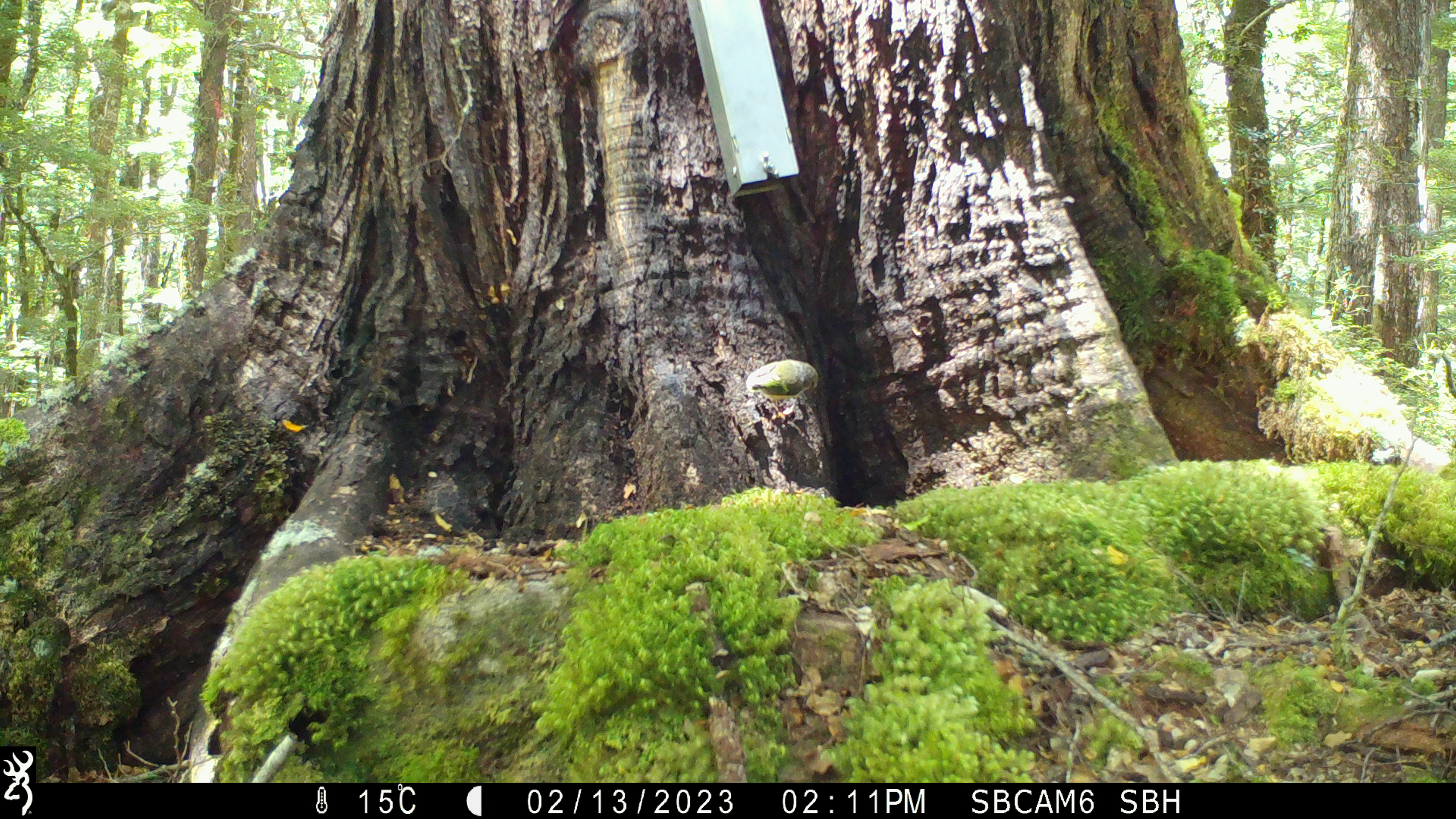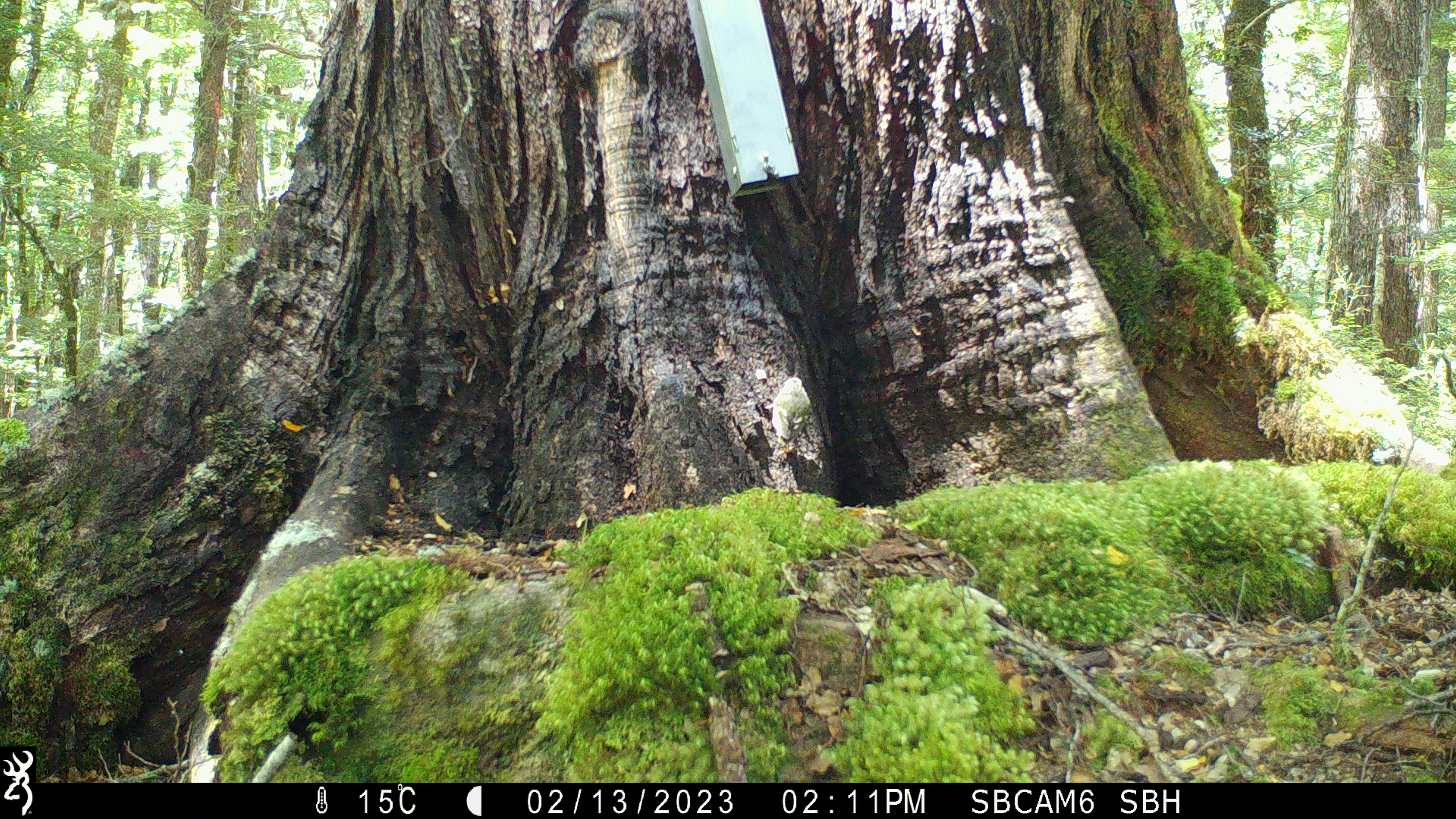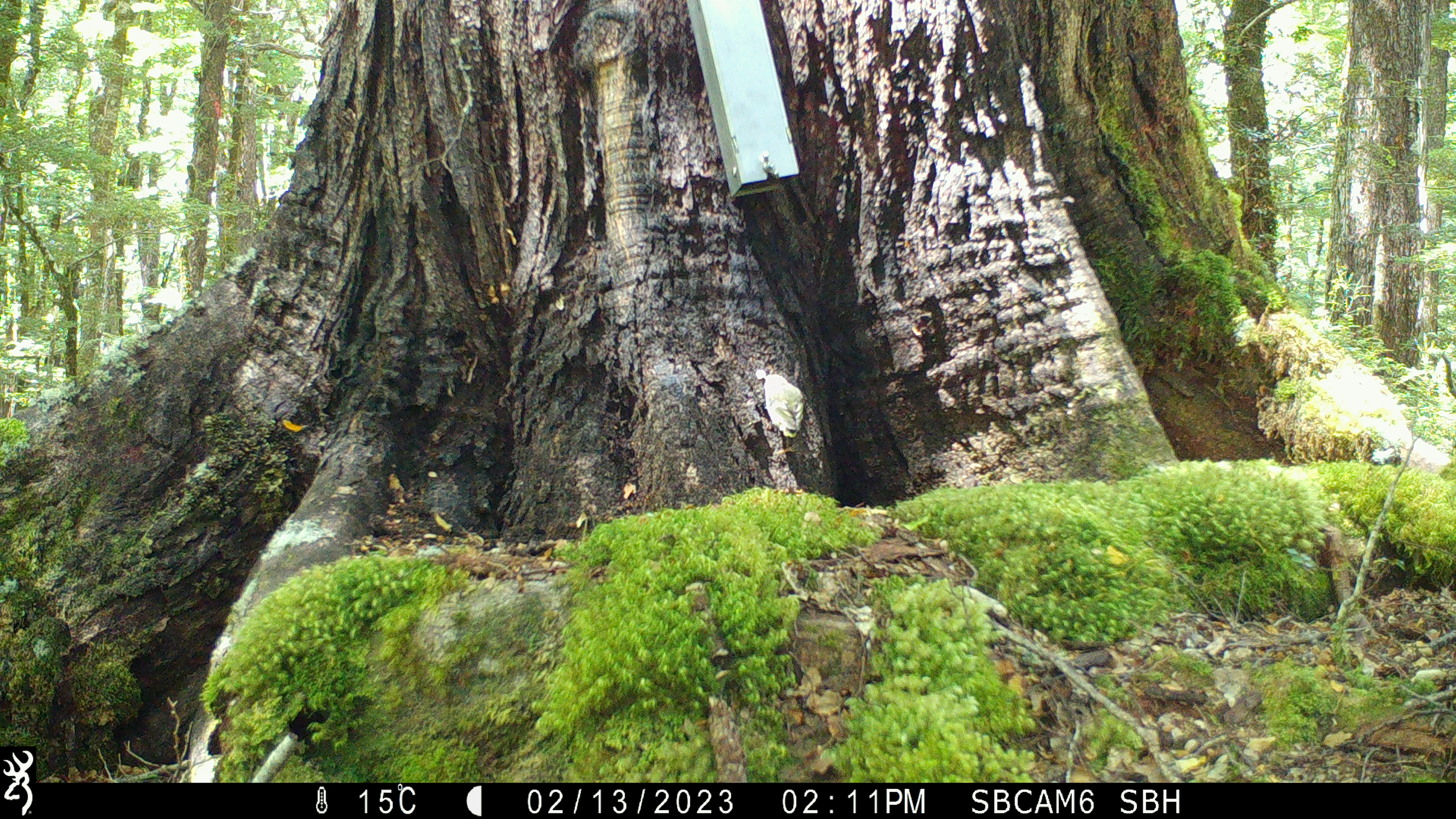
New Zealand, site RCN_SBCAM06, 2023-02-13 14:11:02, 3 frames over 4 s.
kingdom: Animalia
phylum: Chordata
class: Aves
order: Passeriformes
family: Acanthisittidae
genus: Acanthisitta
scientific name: Acanthisitta chloris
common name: rifleman